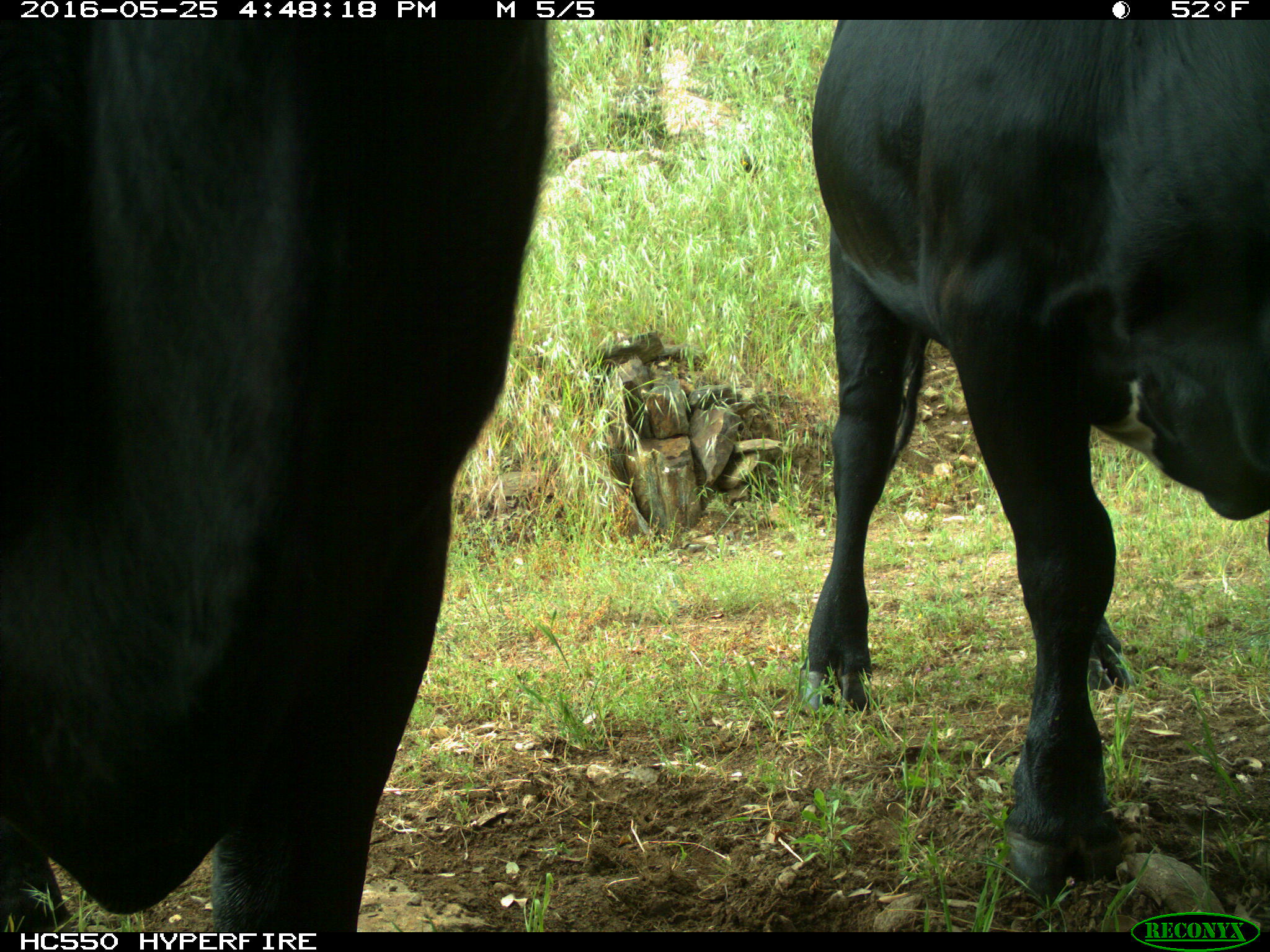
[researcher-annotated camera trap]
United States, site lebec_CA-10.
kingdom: Animalia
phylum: Chordata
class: Mammalia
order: Artiodactyla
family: Bovidae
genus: Bos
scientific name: Bos taurus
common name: domestic cow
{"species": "Bos taurus (domestic cow)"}